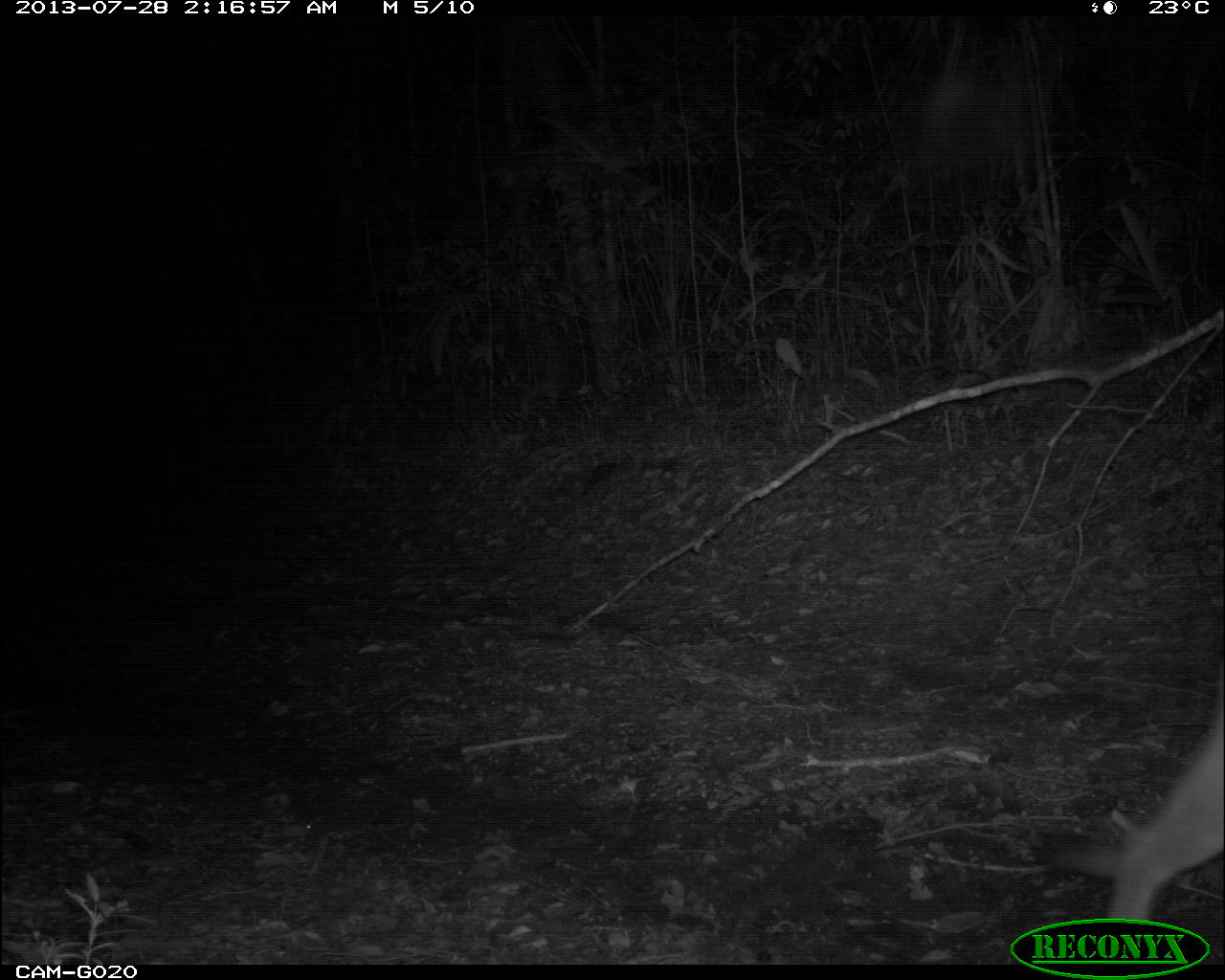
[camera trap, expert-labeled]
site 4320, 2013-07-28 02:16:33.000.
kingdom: Animalia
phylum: Chordata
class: Mammalia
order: Carnivora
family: Felidae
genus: Puma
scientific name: Puma concolor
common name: mountain lion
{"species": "Puma concolor (mountain lion)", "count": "1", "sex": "male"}